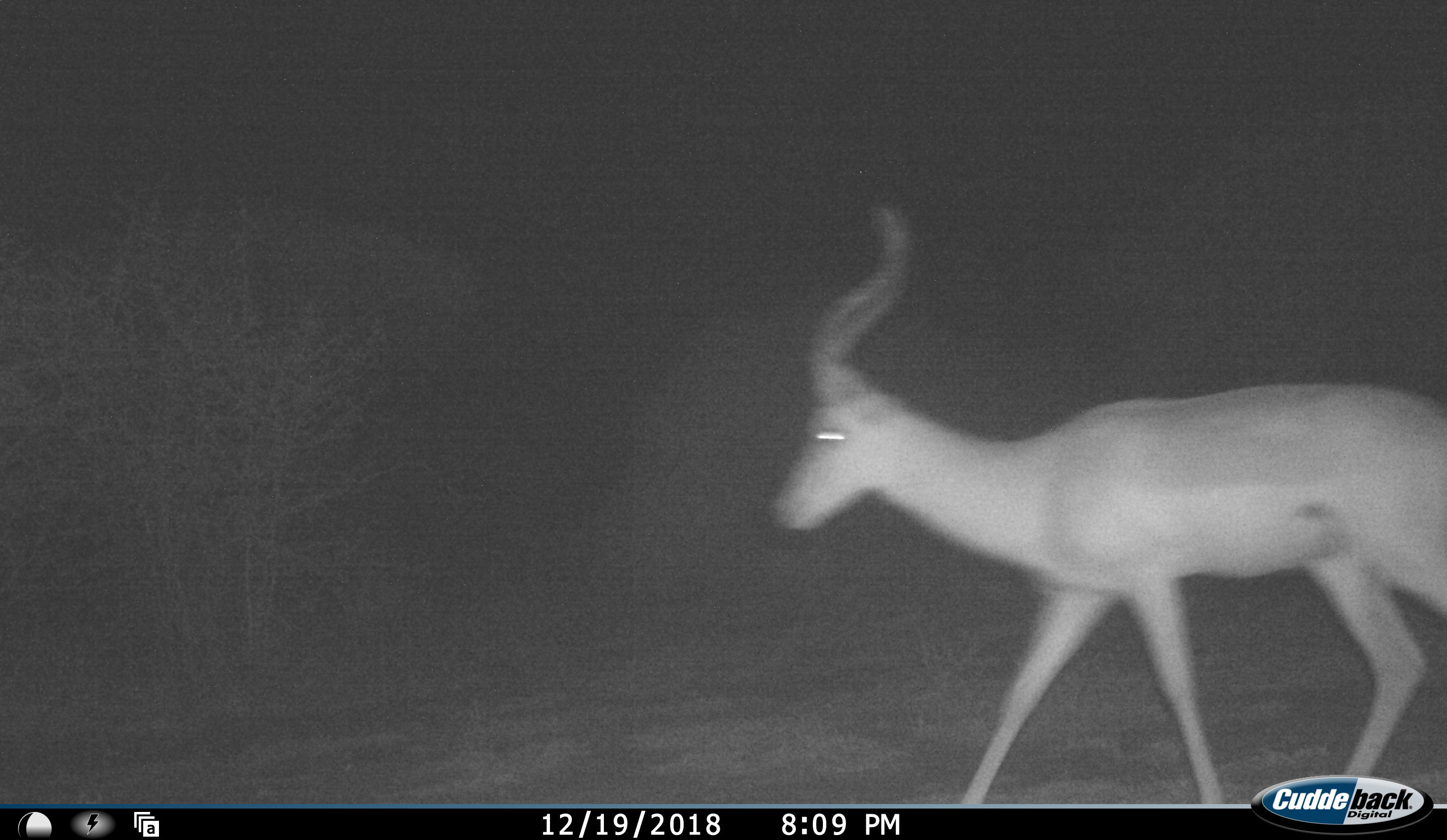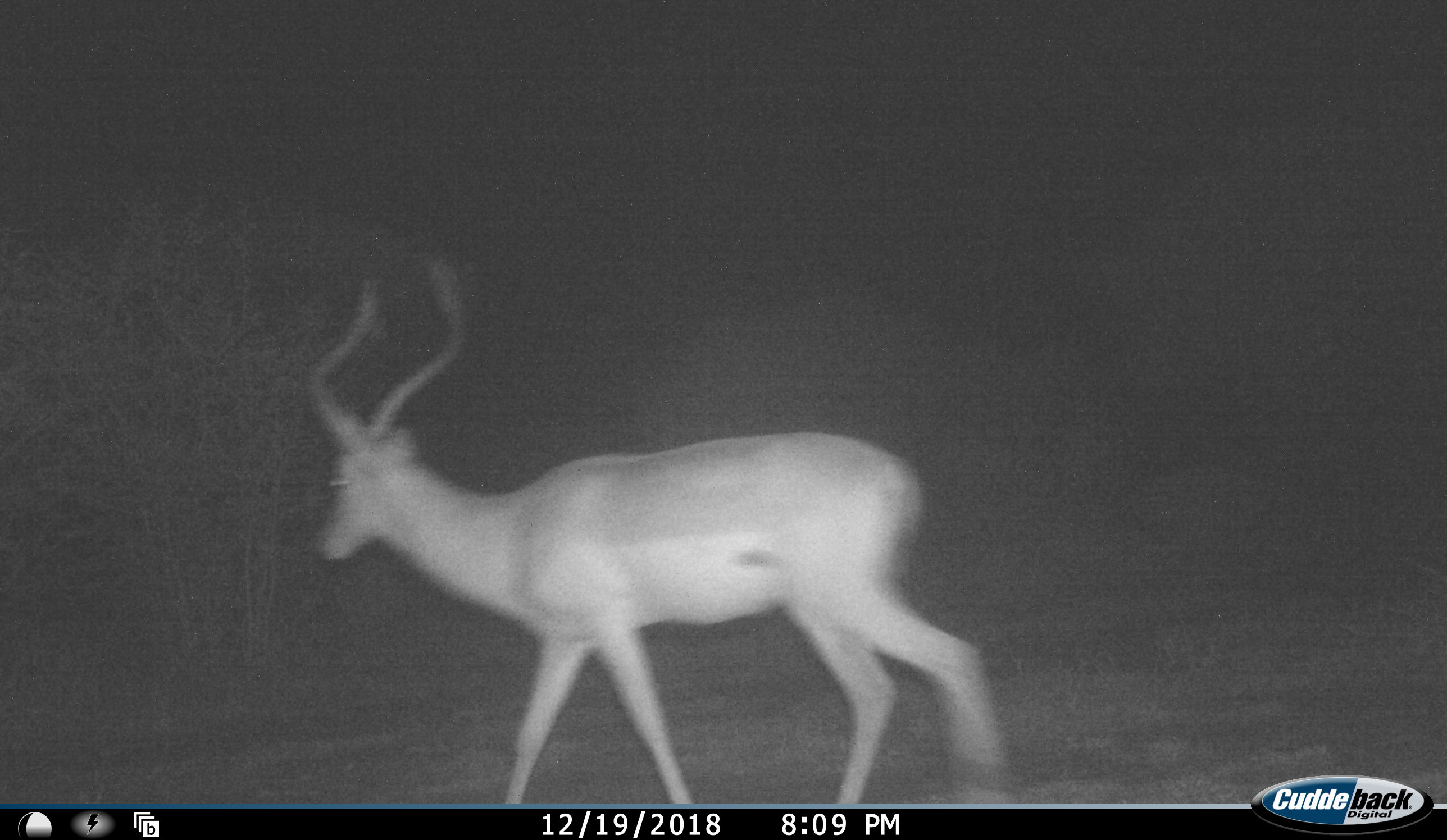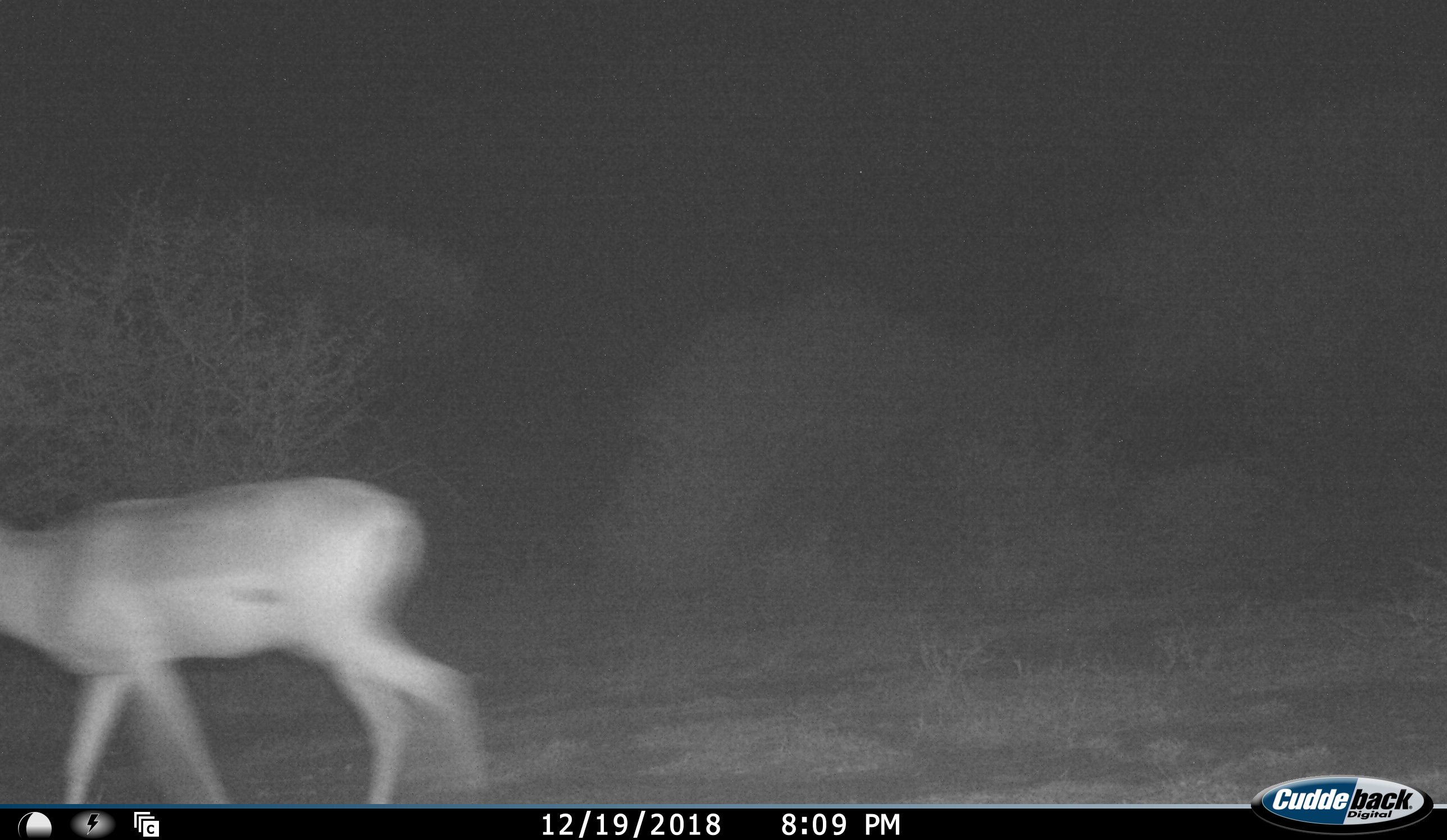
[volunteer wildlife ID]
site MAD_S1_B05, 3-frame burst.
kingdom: Animalia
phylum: Chordata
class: Mammalia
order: Artiodactyla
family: Bovidae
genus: Aepyceros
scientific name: Aepyceros melampus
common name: impala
Impala (Aepyceros melampus), count 1. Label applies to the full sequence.